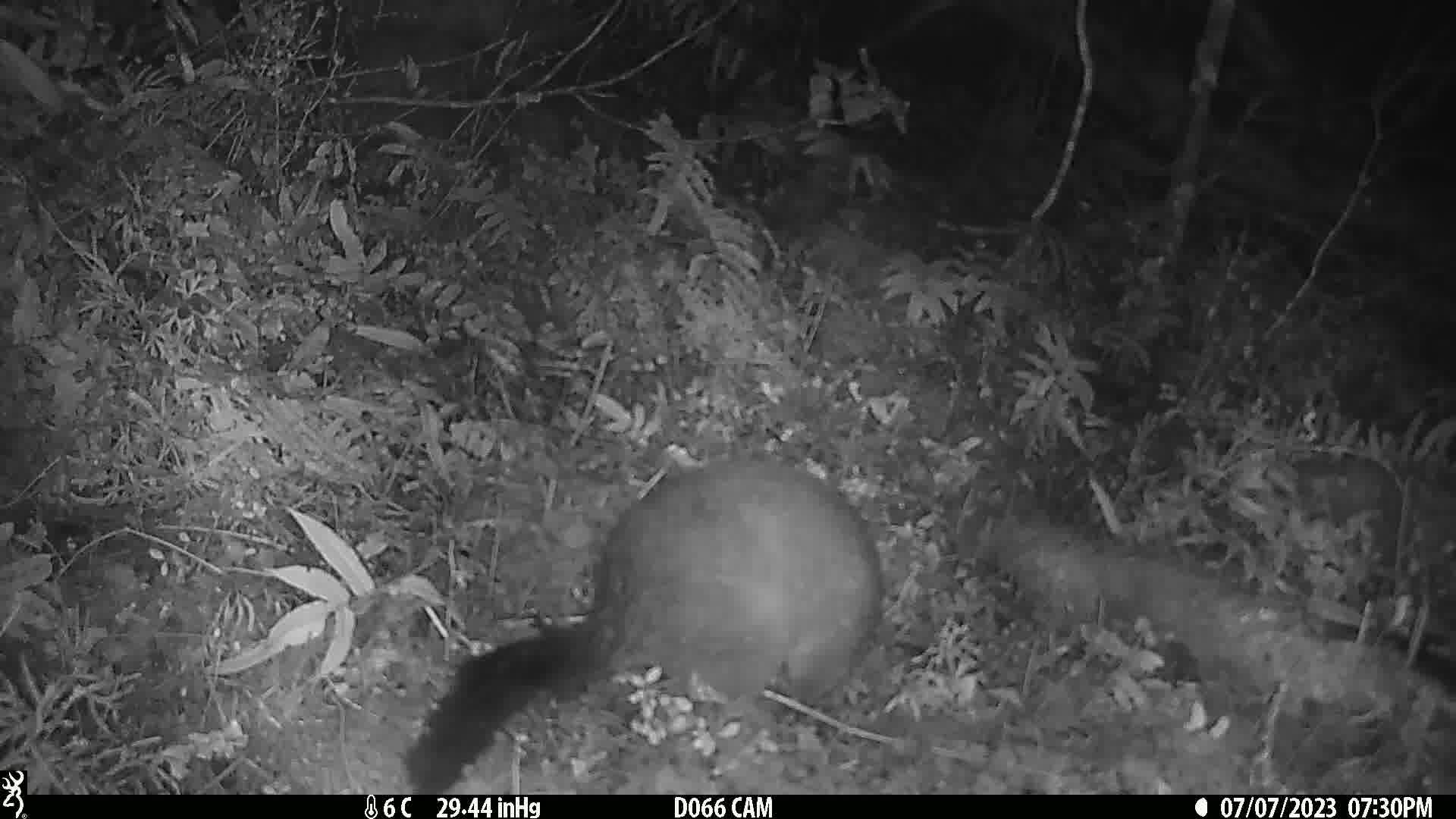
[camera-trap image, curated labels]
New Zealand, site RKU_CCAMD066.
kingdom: Animalia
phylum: Chordata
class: Mammalia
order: Diprotodontia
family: Phalangeridae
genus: Trichosurus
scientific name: Trichosurus vulpecula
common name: common brushtail possum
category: possum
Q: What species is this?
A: Possum (common brushtail possum) (Trichosurus vulpecula).